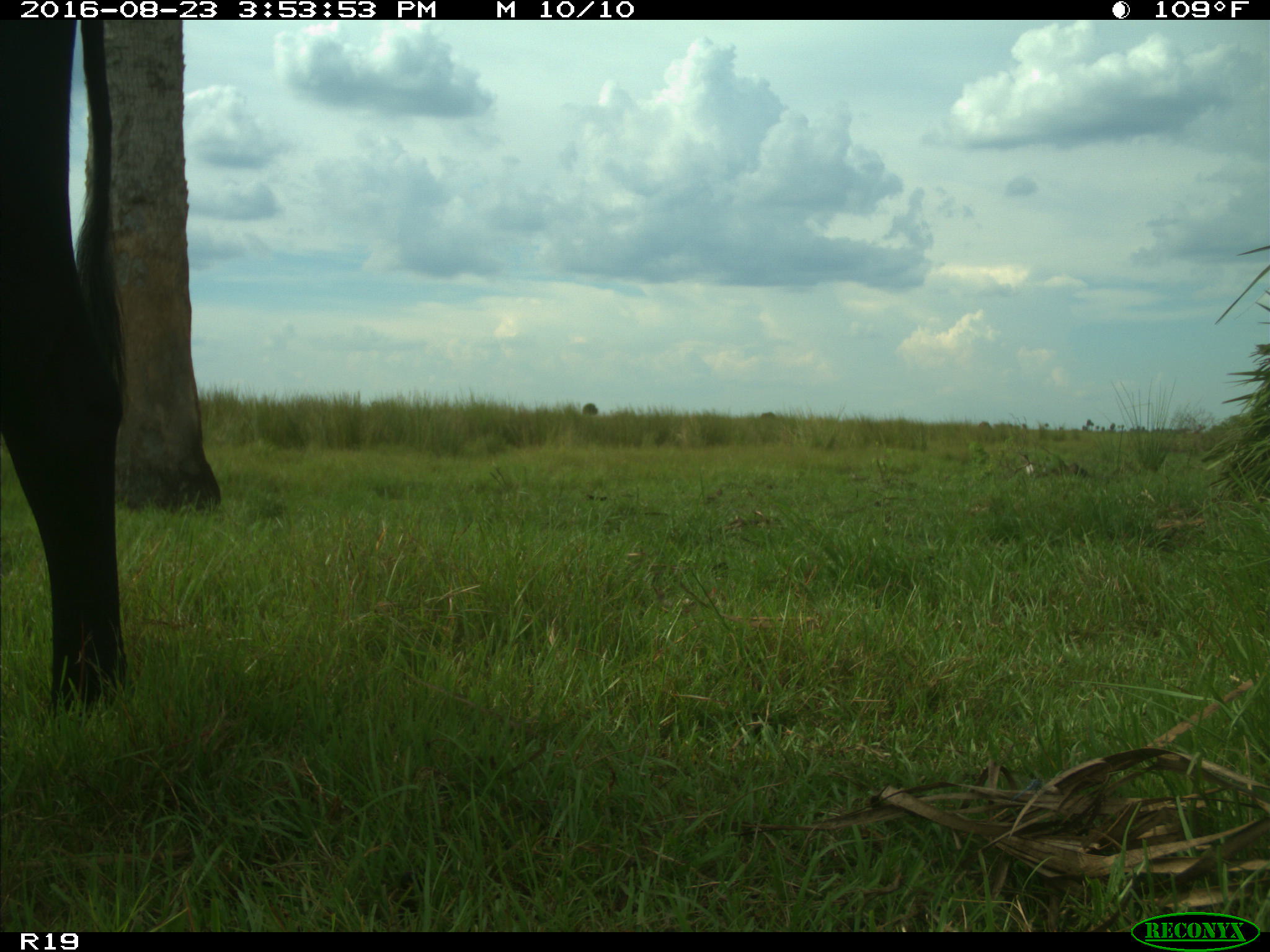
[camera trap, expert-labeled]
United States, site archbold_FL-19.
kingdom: Animalia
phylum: Chordata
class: Mammalia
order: Artiodactyla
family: Bovidae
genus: Bos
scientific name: Bos taurus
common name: domestic cow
Bos taurus (domestic cow).